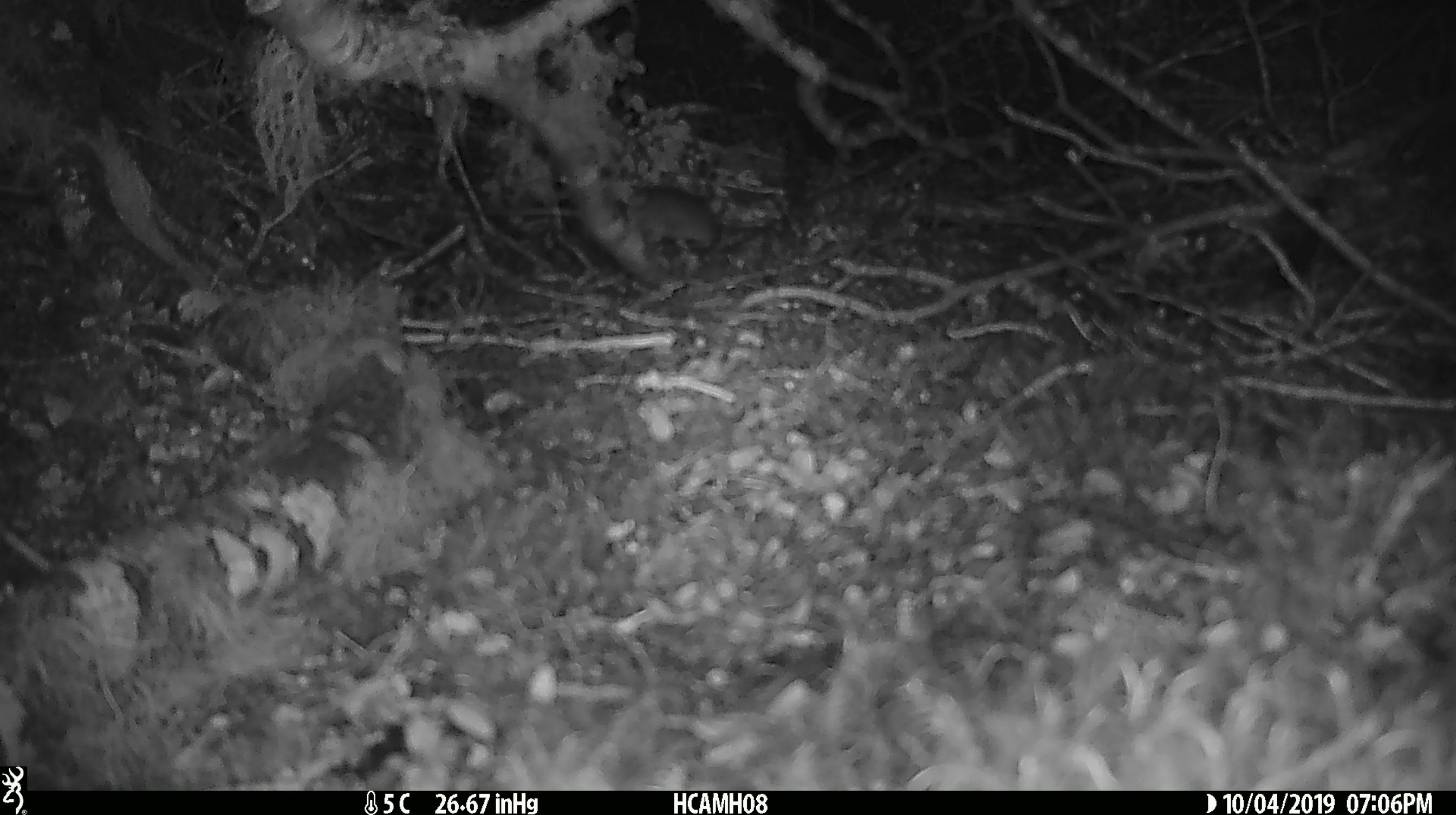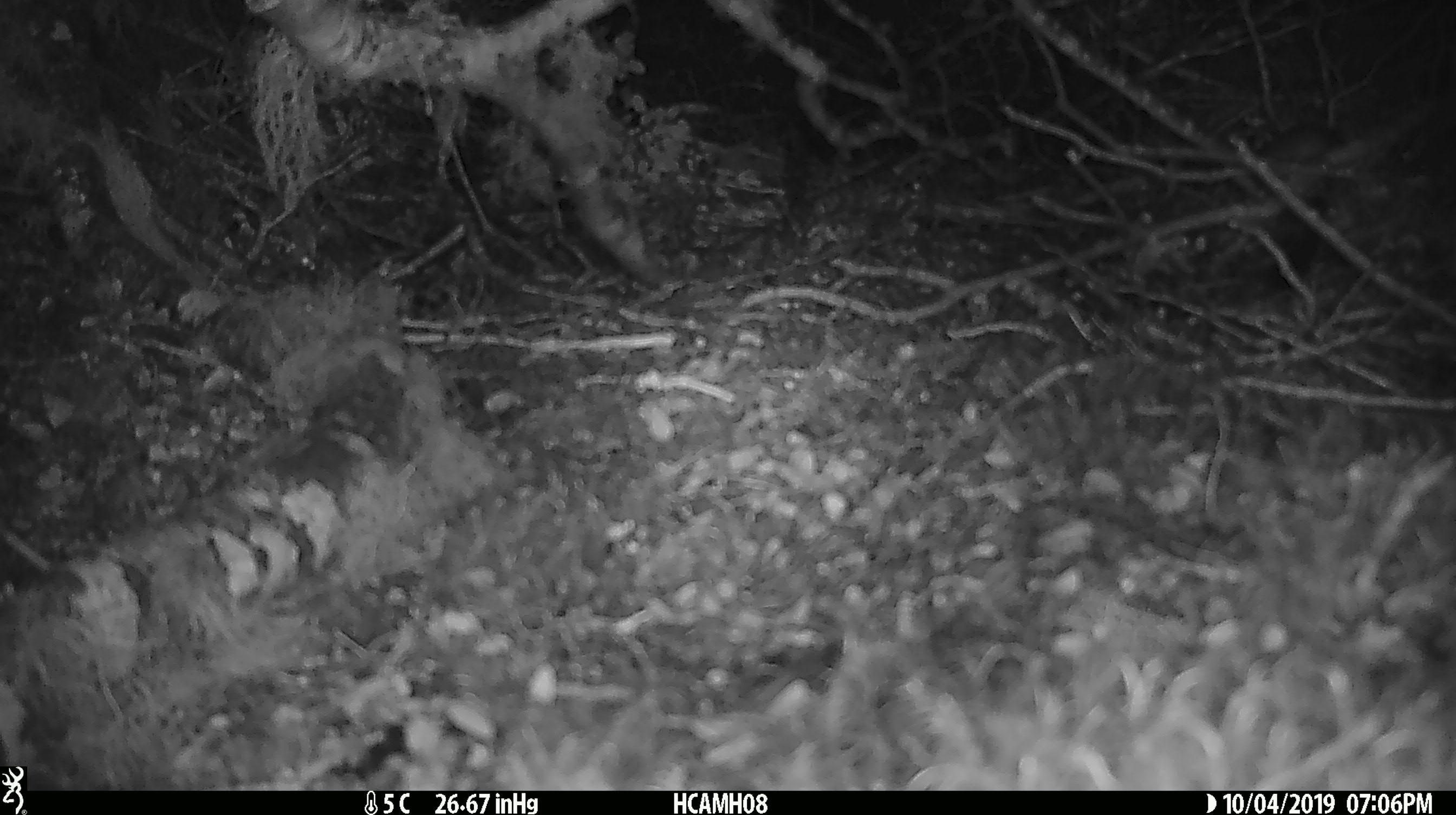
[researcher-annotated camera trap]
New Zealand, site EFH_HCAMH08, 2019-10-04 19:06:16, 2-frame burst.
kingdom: Animalia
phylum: Chordata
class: Mammalia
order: Rodentia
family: Muridae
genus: Mus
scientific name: Mus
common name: mouse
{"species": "mouse (Mus)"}